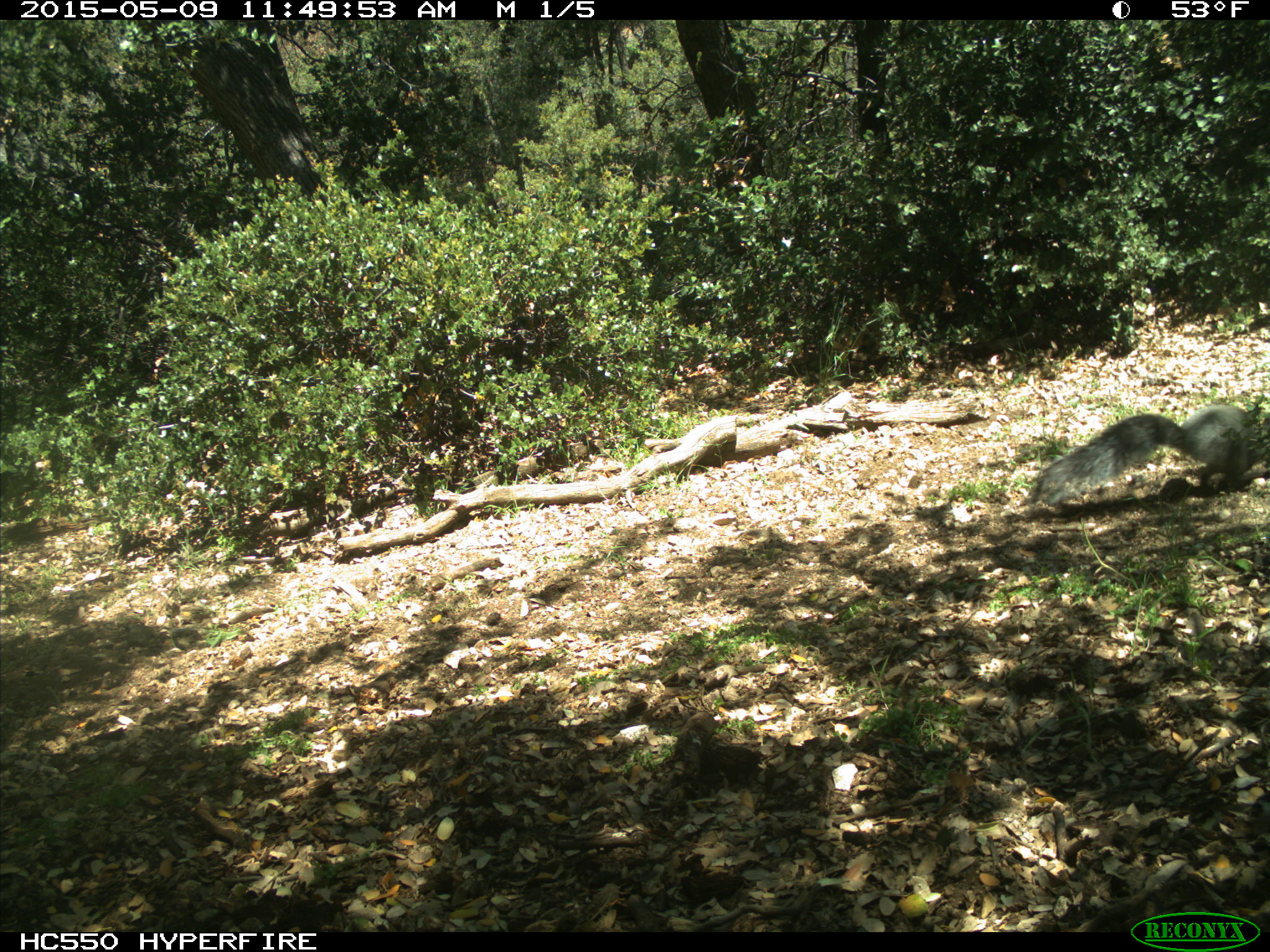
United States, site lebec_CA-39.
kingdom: Animalia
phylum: Chordata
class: Mammalia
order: Rodentia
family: Sciuridae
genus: Sciurus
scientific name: Sciurus carolinensis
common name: eastern gray squirrel